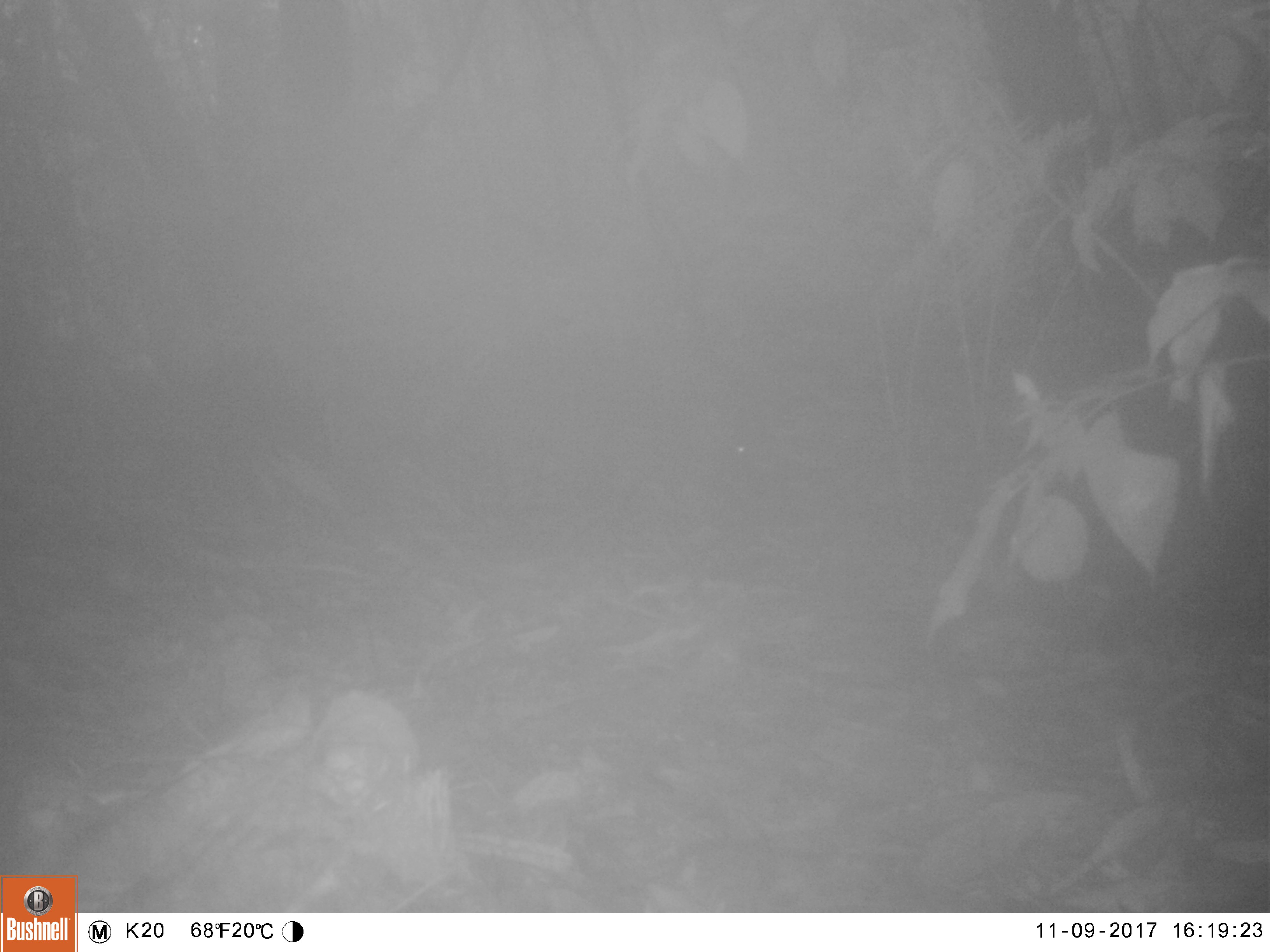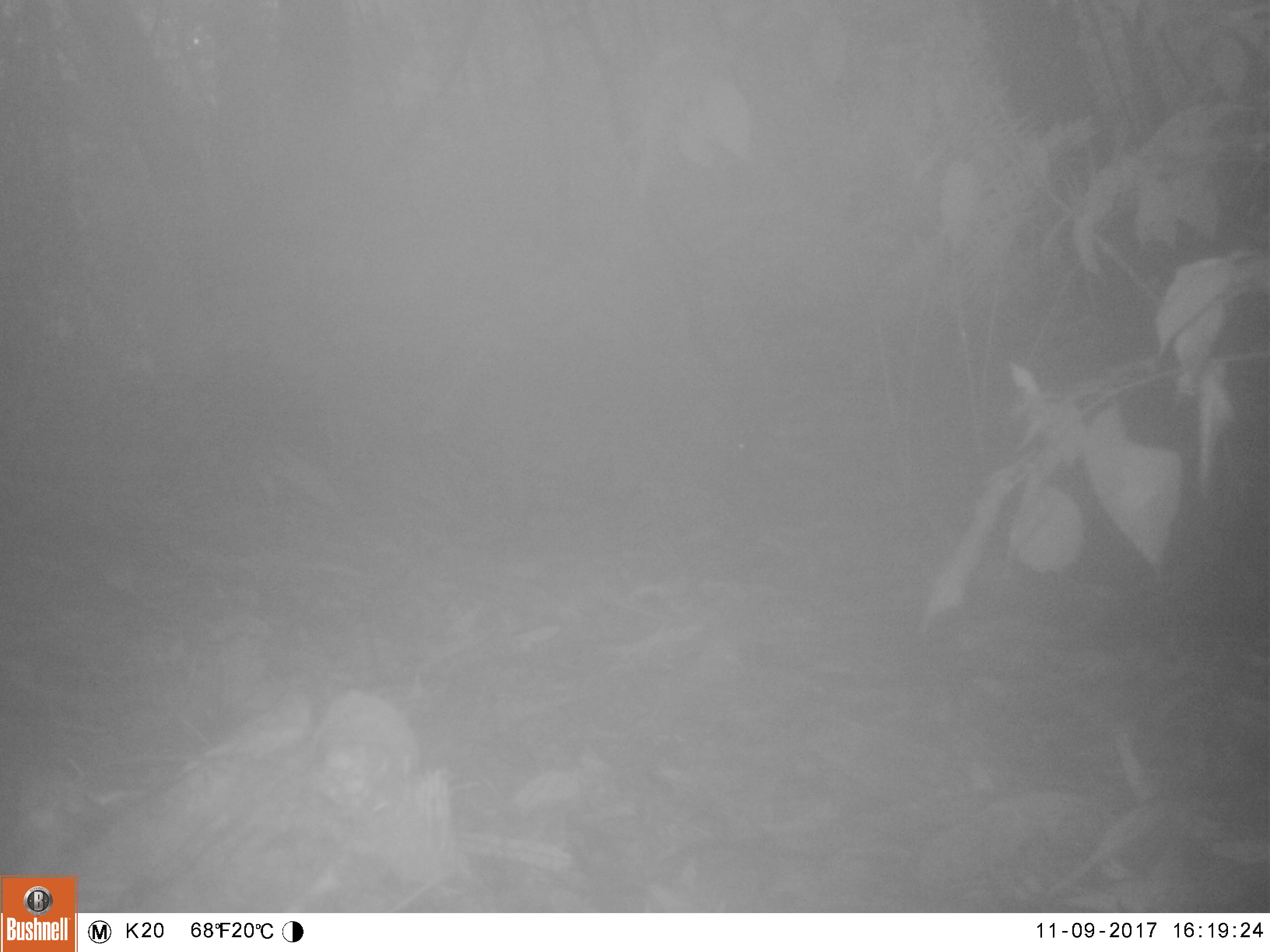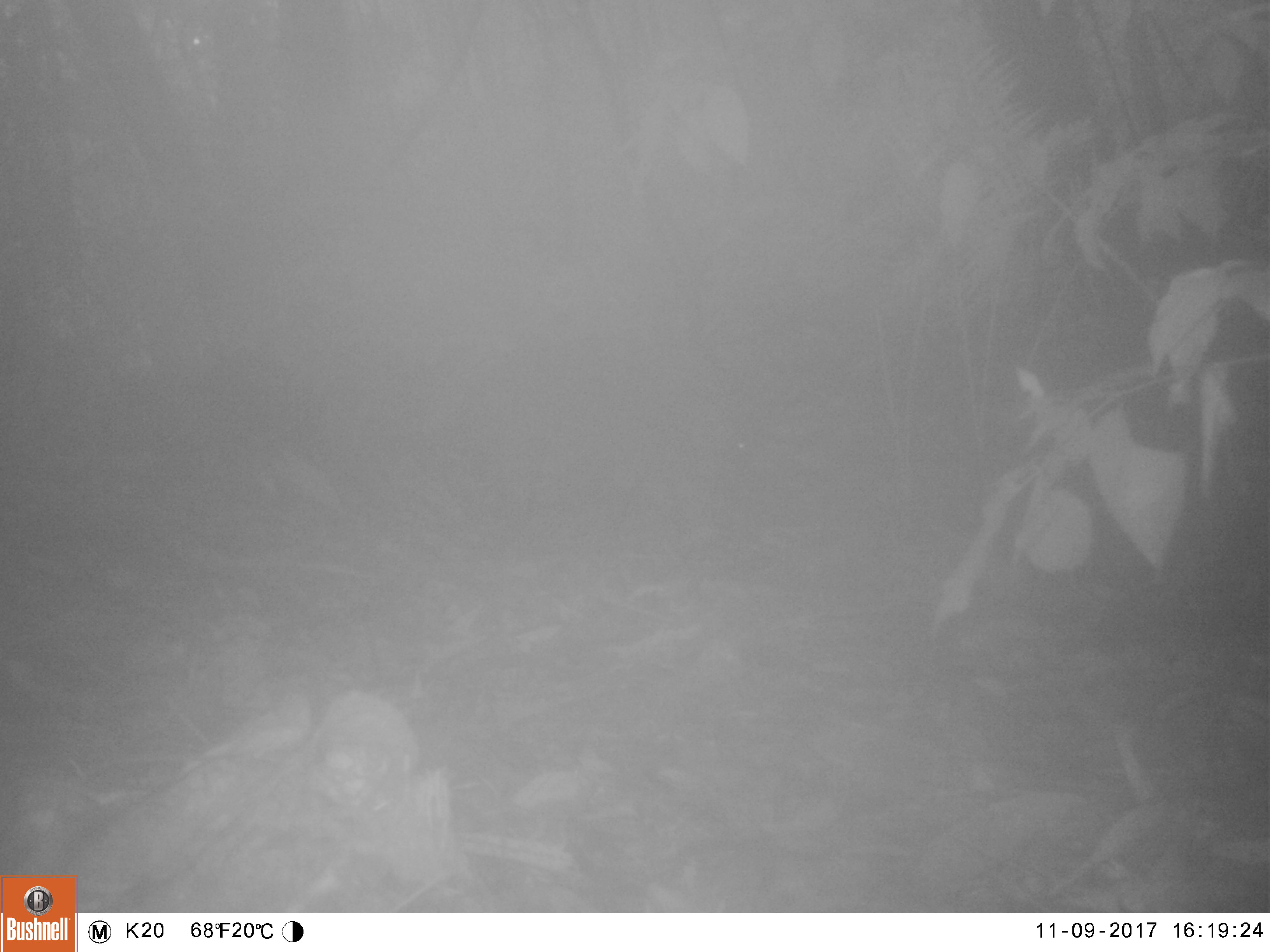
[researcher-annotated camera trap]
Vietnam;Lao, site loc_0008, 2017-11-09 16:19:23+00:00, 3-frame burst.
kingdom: Animalia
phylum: Chordata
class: Mammalia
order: Artiodactyla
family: Suidae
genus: Sus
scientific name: Sus scrofa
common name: eurasian wild pig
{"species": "eurasian wild pig (Sus scrofa)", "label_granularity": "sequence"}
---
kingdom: Animalia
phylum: Chordata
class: Mammalia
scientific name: Mammalia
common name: mammal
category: unidentified small mammal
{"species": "unidentified small mammal (mammal) (Mammalia)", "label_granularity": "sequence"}